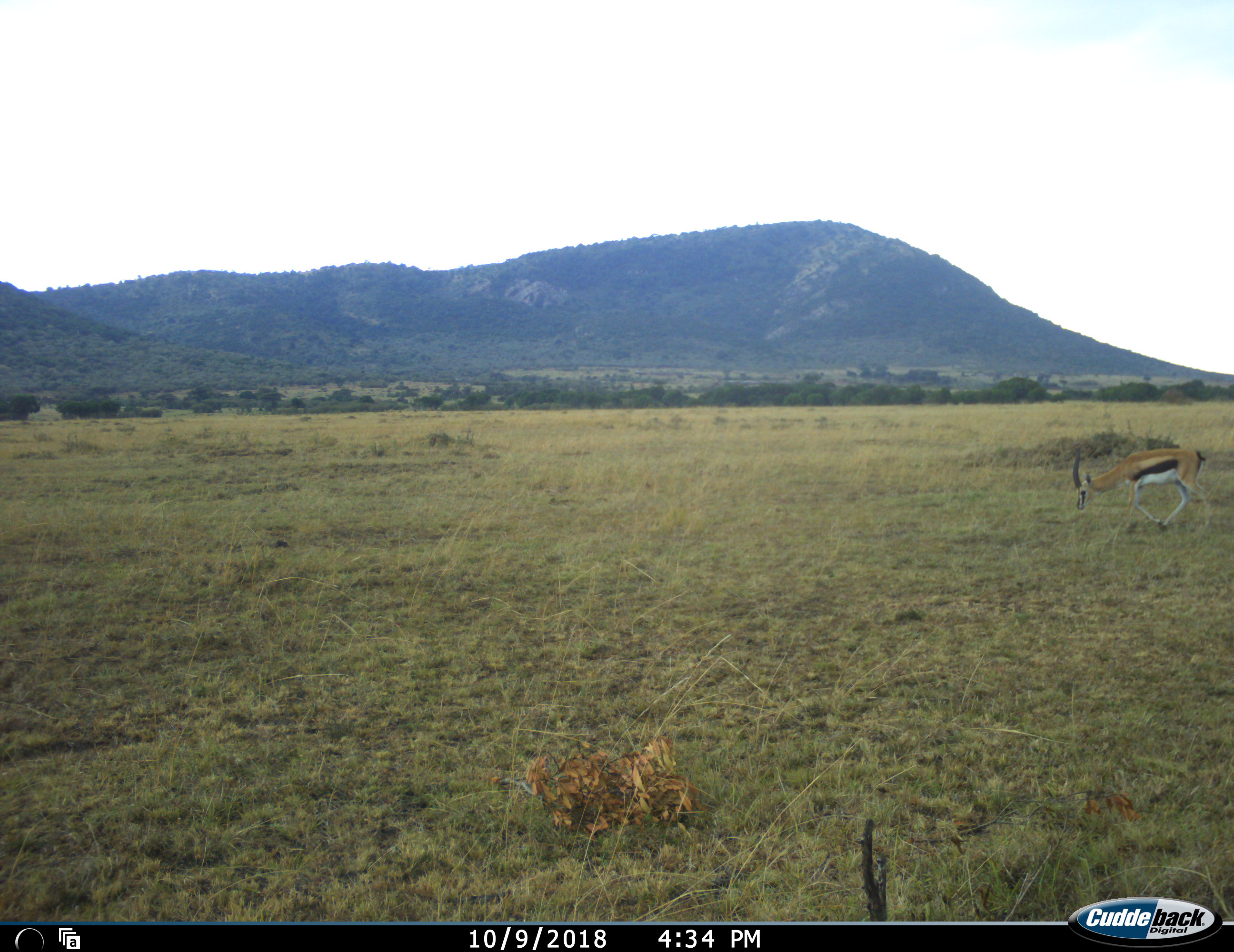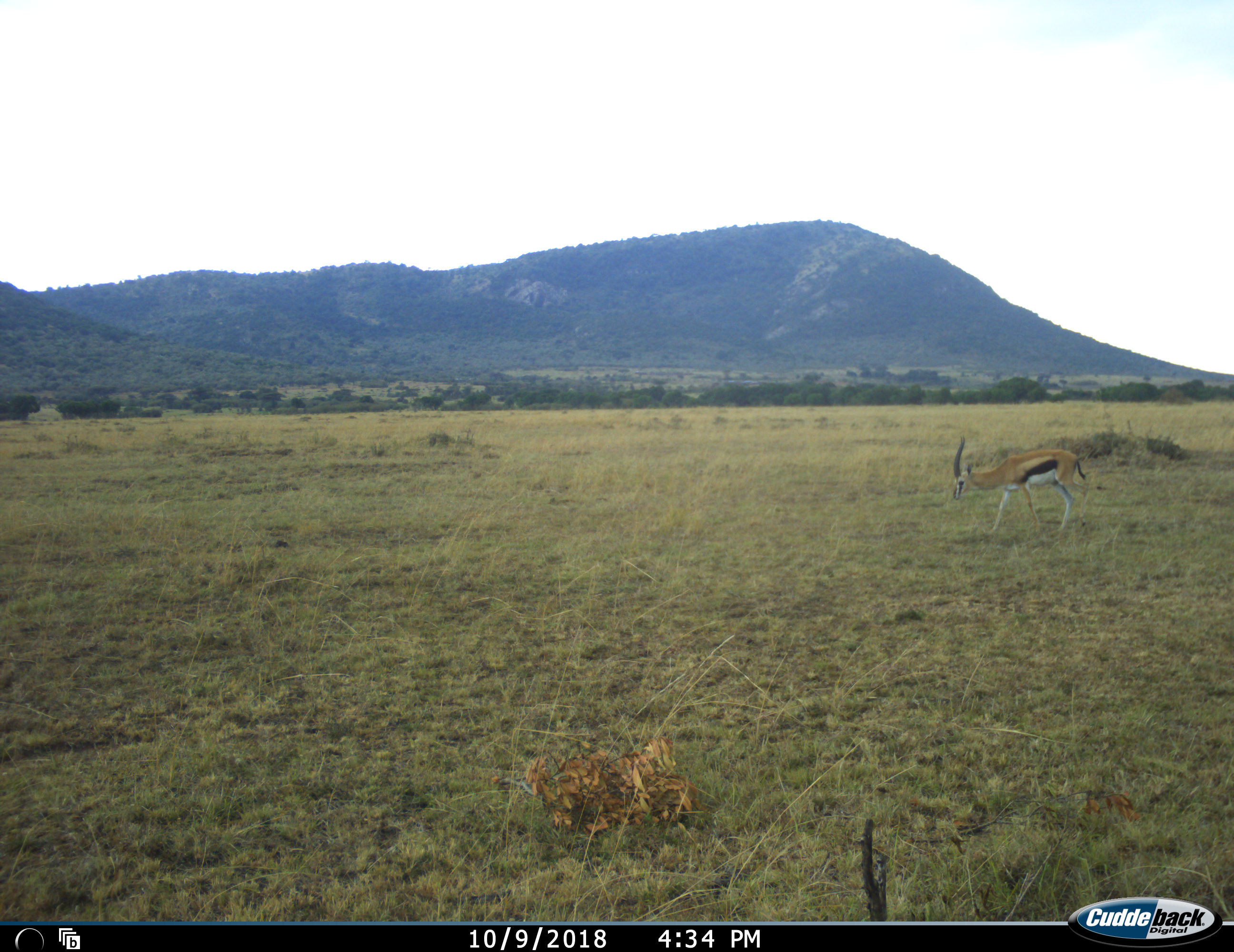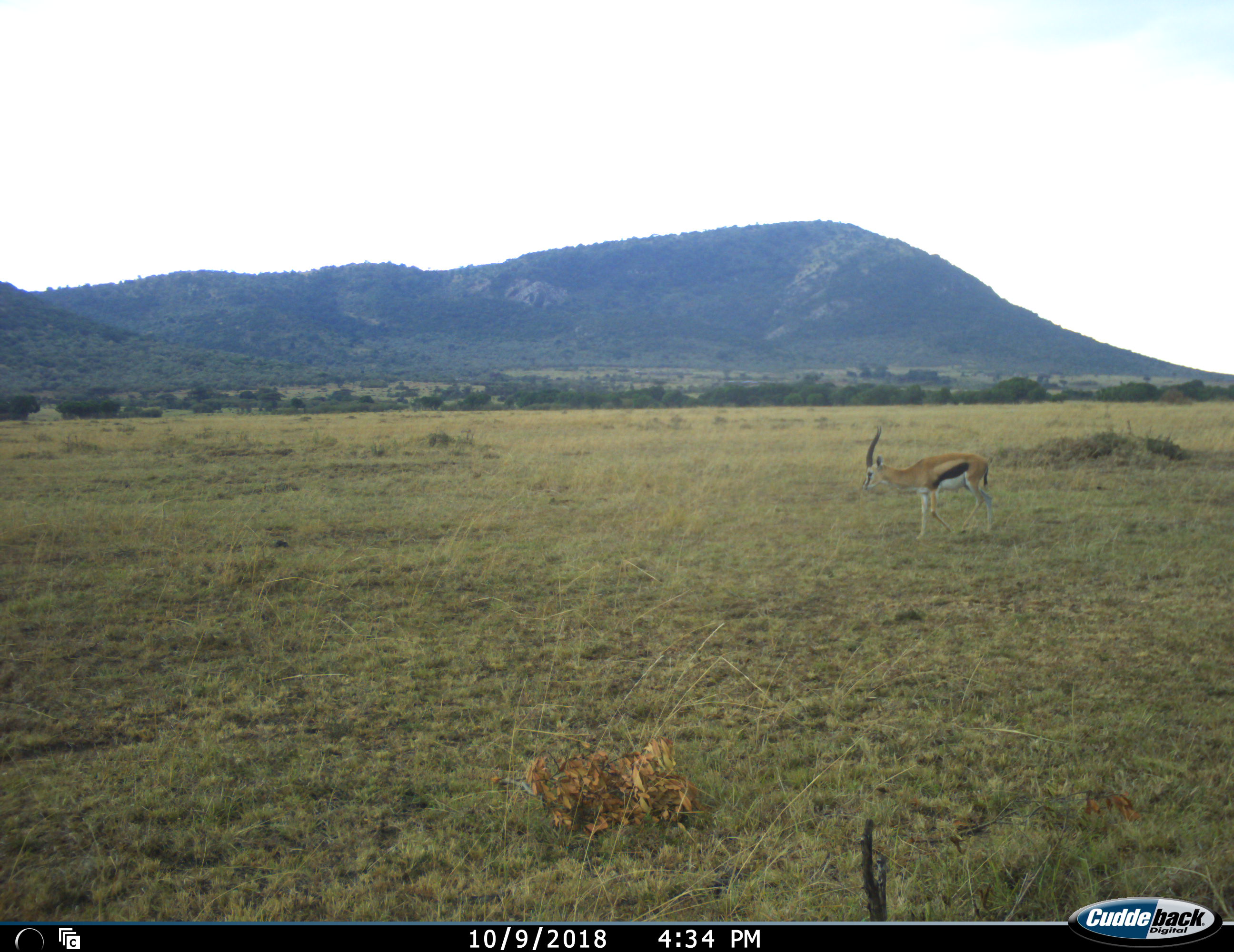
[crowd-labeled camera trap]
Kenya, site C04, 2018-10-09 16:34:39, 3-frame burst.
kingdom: Animalia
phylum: Chordata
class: Mammalia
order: Artiodactyla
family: Bovidae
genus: Eudorcas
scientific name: Eudorcas thomsonii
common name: thomson's gazelle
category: gazellethomsons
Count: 1.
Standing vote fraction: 10%.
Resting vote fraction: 0%.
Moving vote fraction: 100%.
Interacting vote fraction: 0%.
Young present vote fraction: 10%.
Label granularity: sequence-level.